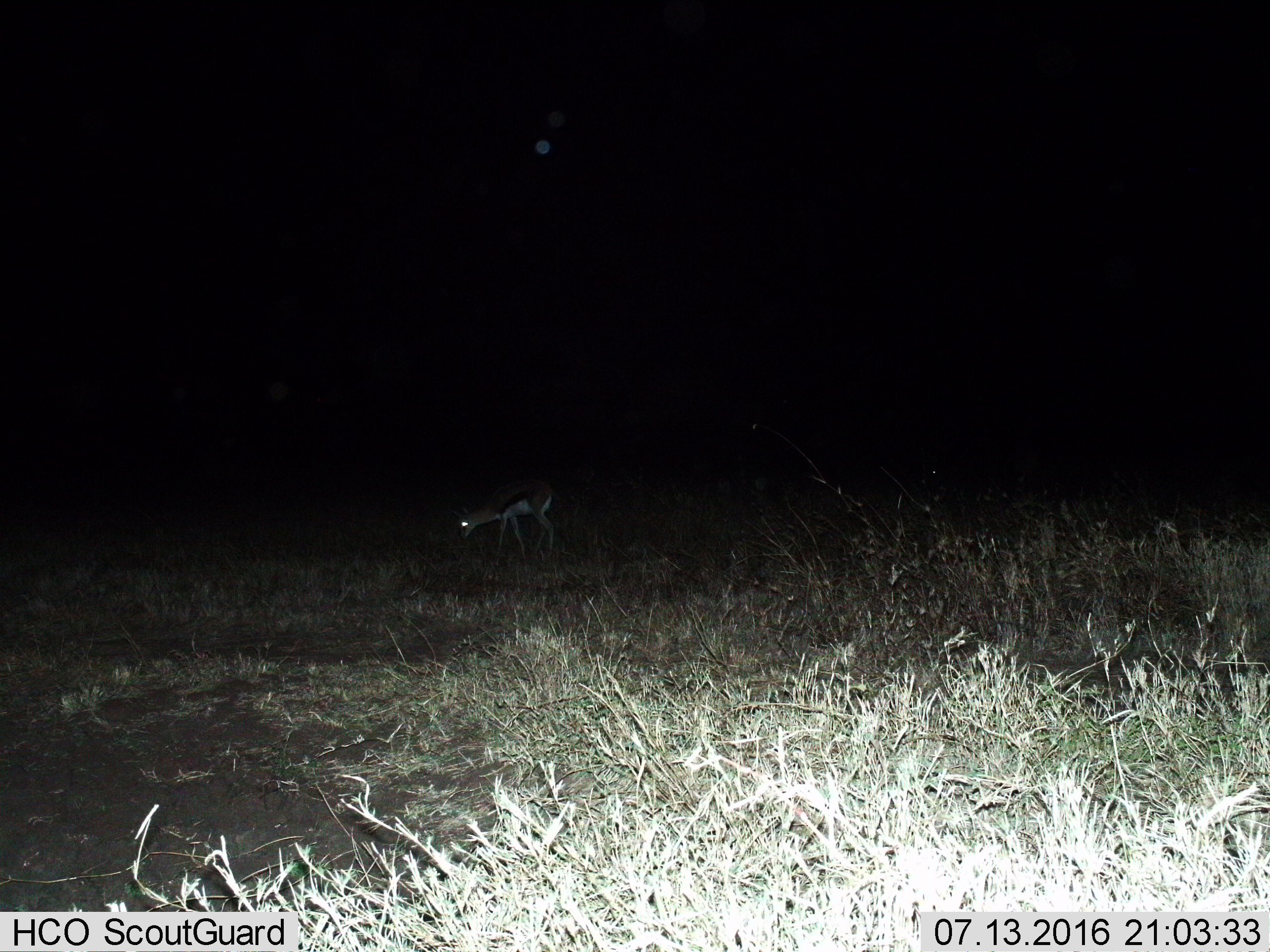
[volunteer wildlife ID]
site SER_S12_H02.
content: unidentified animal